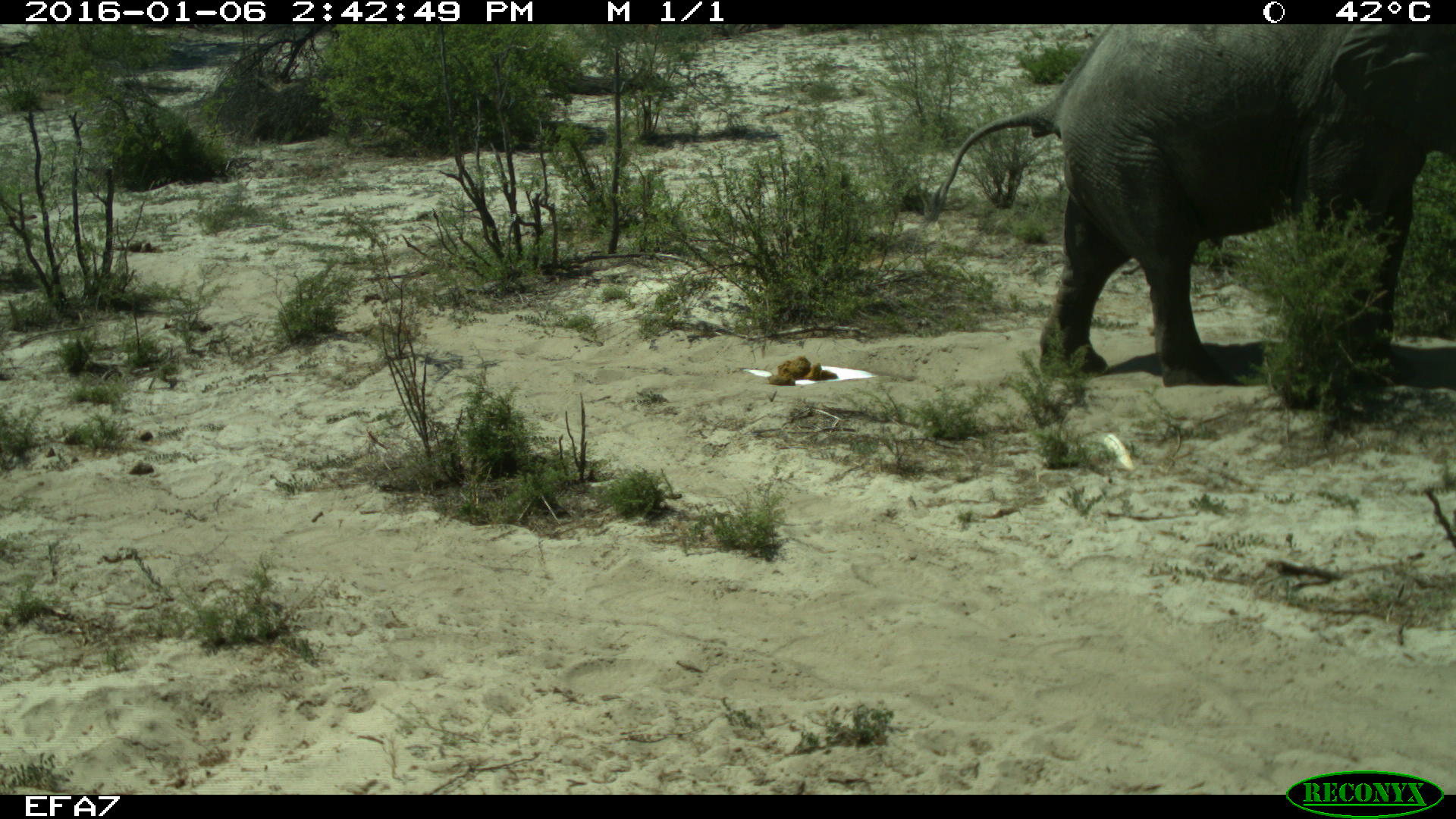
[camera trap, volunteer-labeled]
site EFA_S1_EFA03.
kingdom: Animalia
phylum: Chordata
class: Mammalia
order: Proboscidea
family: Elephantidae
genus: Loxodonta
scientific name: Loxodonta africana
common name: african bush elephant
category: elephant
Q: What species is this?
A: Elephant (african bush elephant) (Loxodonta africana).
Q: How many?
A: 1.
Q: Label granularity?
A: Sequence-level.